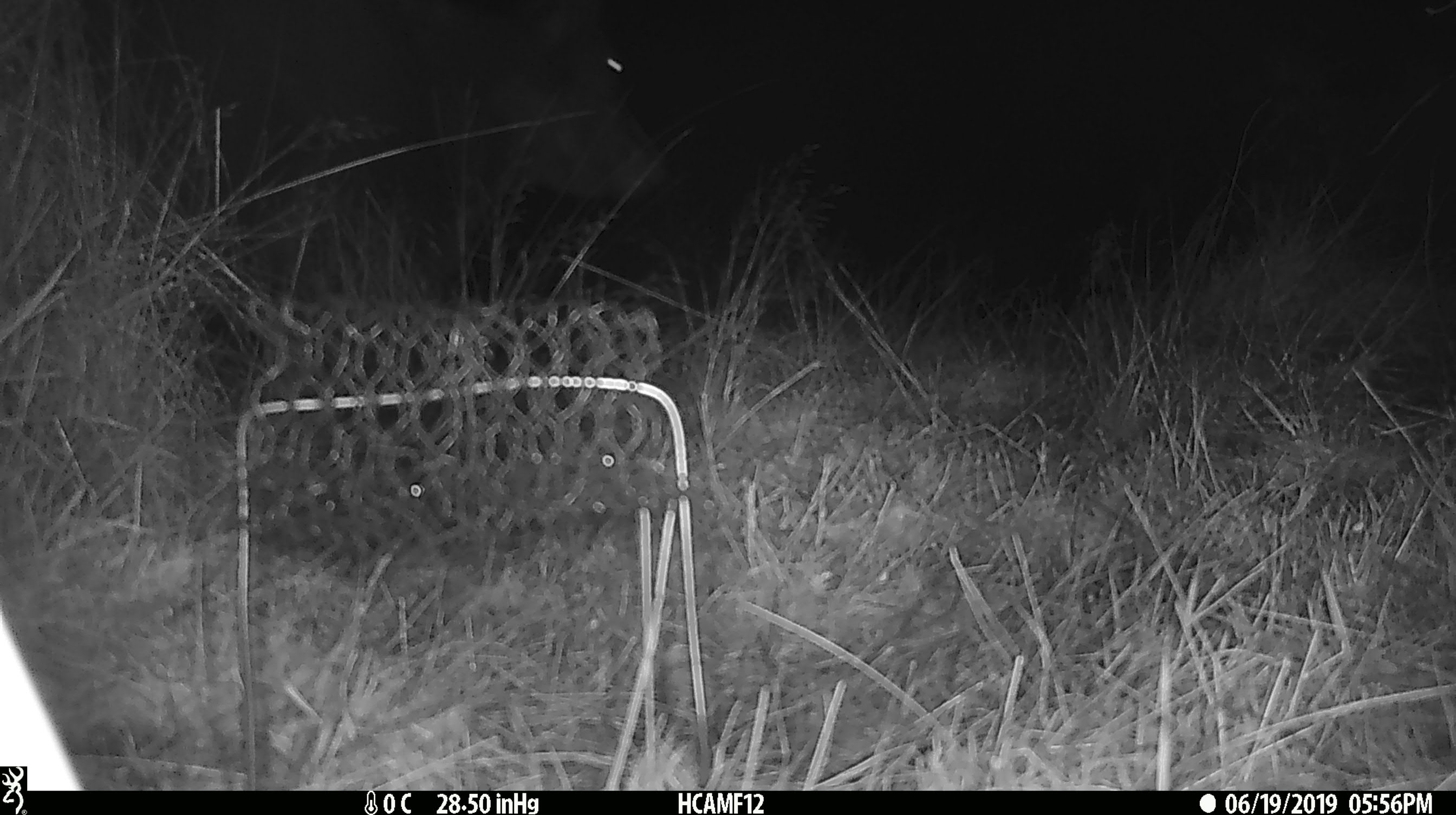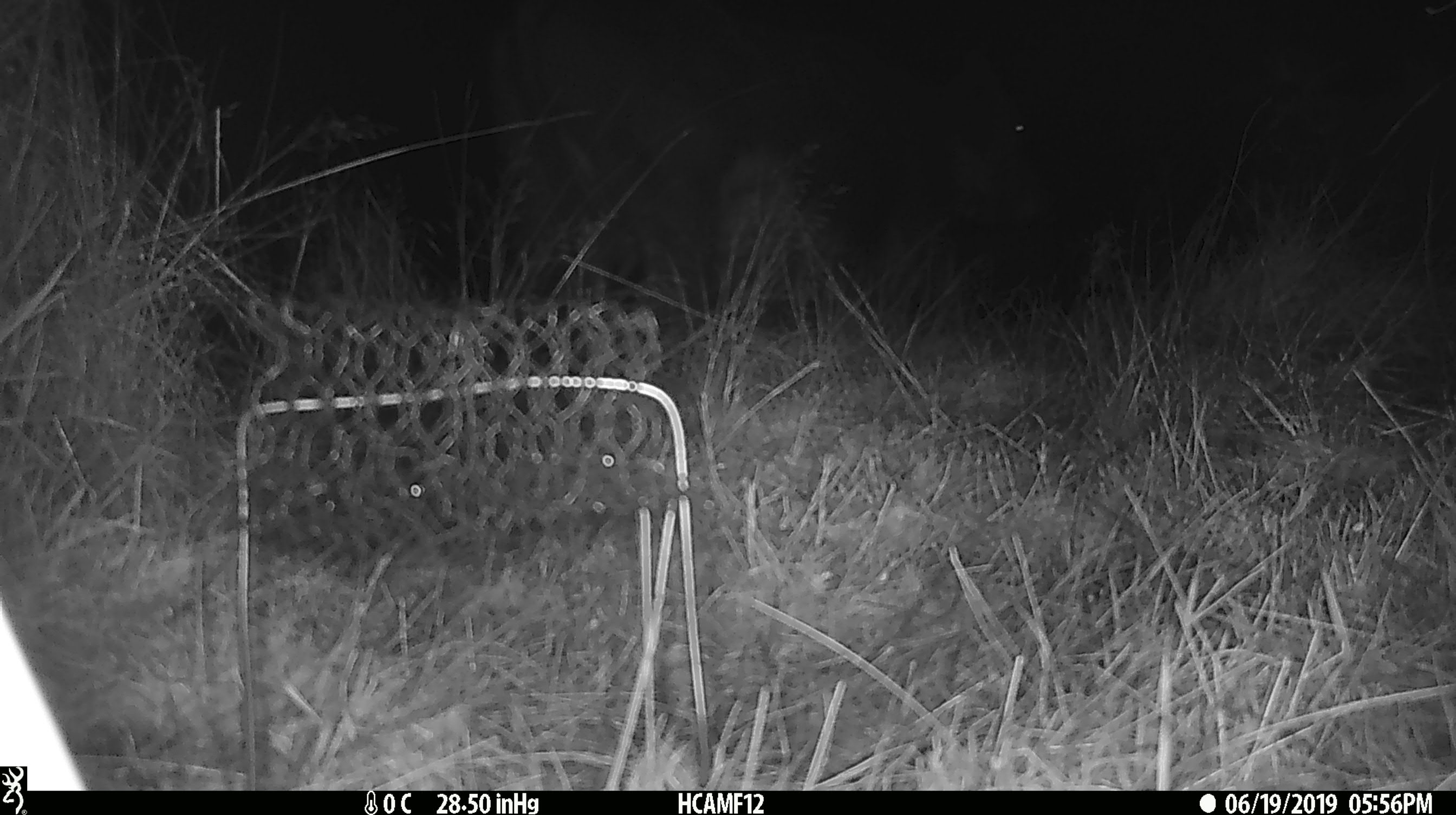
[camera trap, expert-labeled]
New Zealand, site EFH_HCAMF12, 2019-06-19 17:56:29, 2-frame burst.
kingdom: Animalia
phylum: Chordata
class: Mammalia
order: Artiodactyla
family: Bovidae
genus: Bos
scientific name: Bos taurus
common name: domestic cow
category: cow